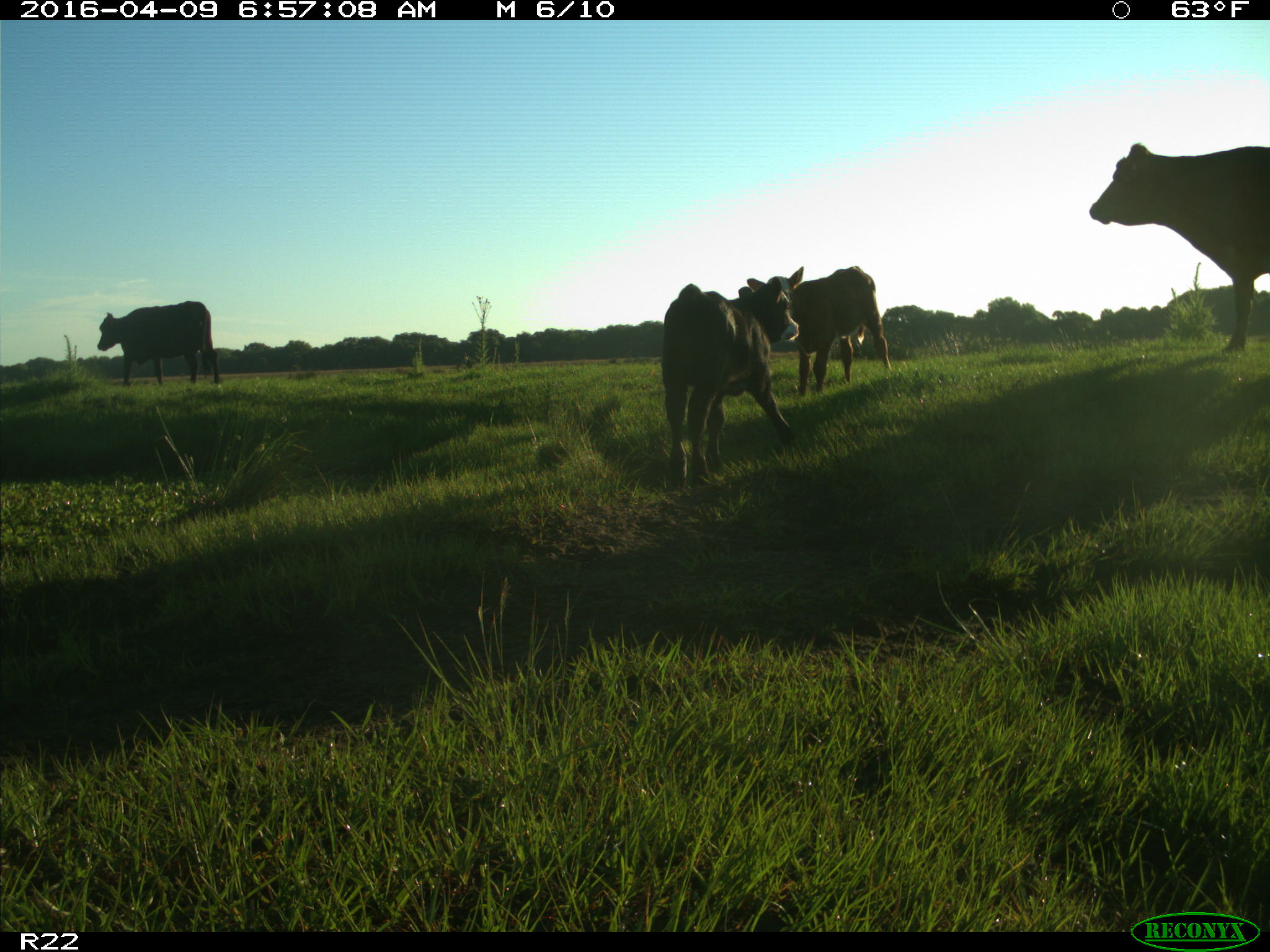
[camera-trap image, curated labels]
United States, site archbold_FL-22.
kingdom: Animalia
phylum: Chordata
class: Mammalia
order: Artiodactyla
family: Bovidae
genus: Bos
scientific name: Bos taurus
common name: domestic cow